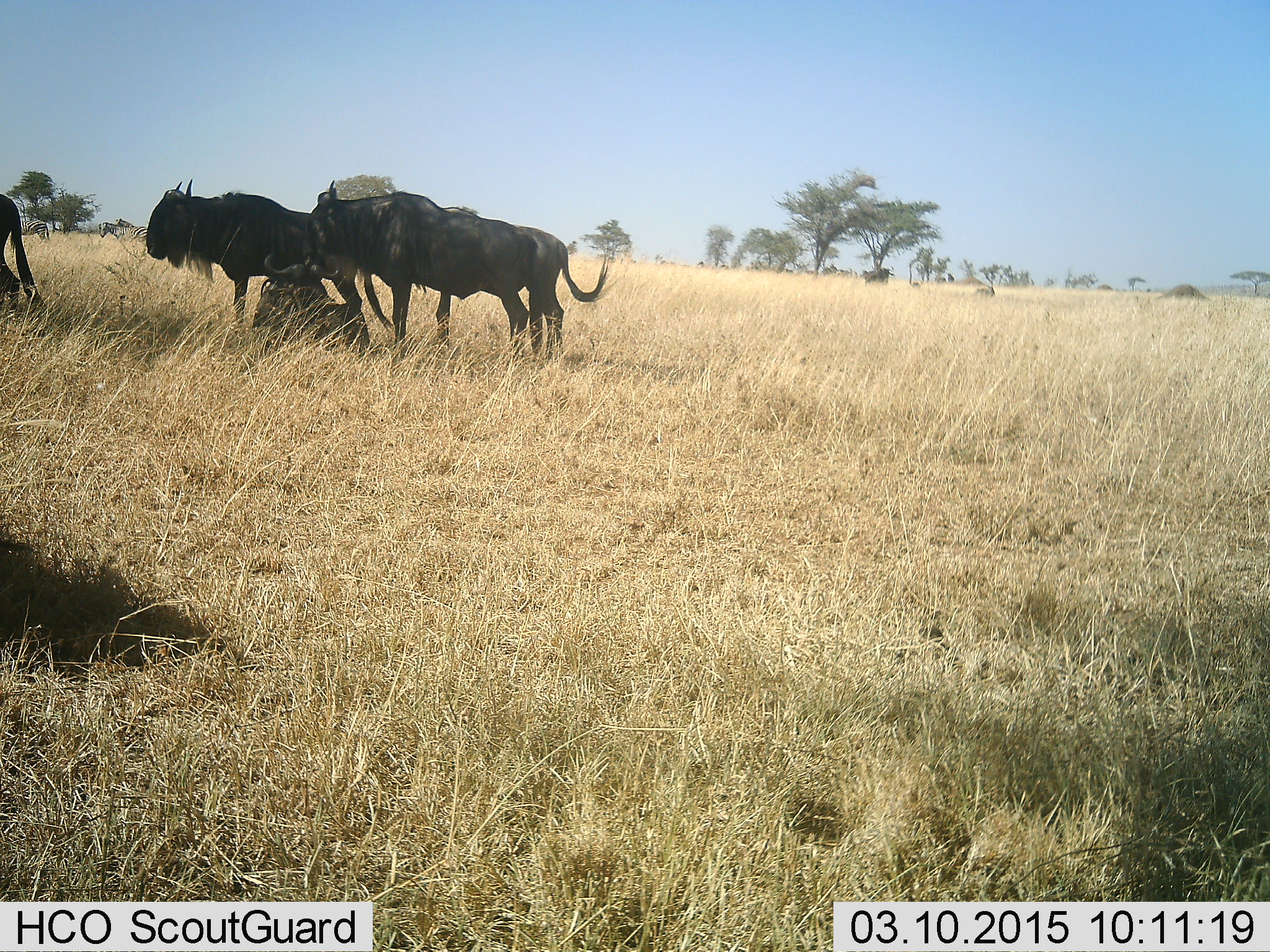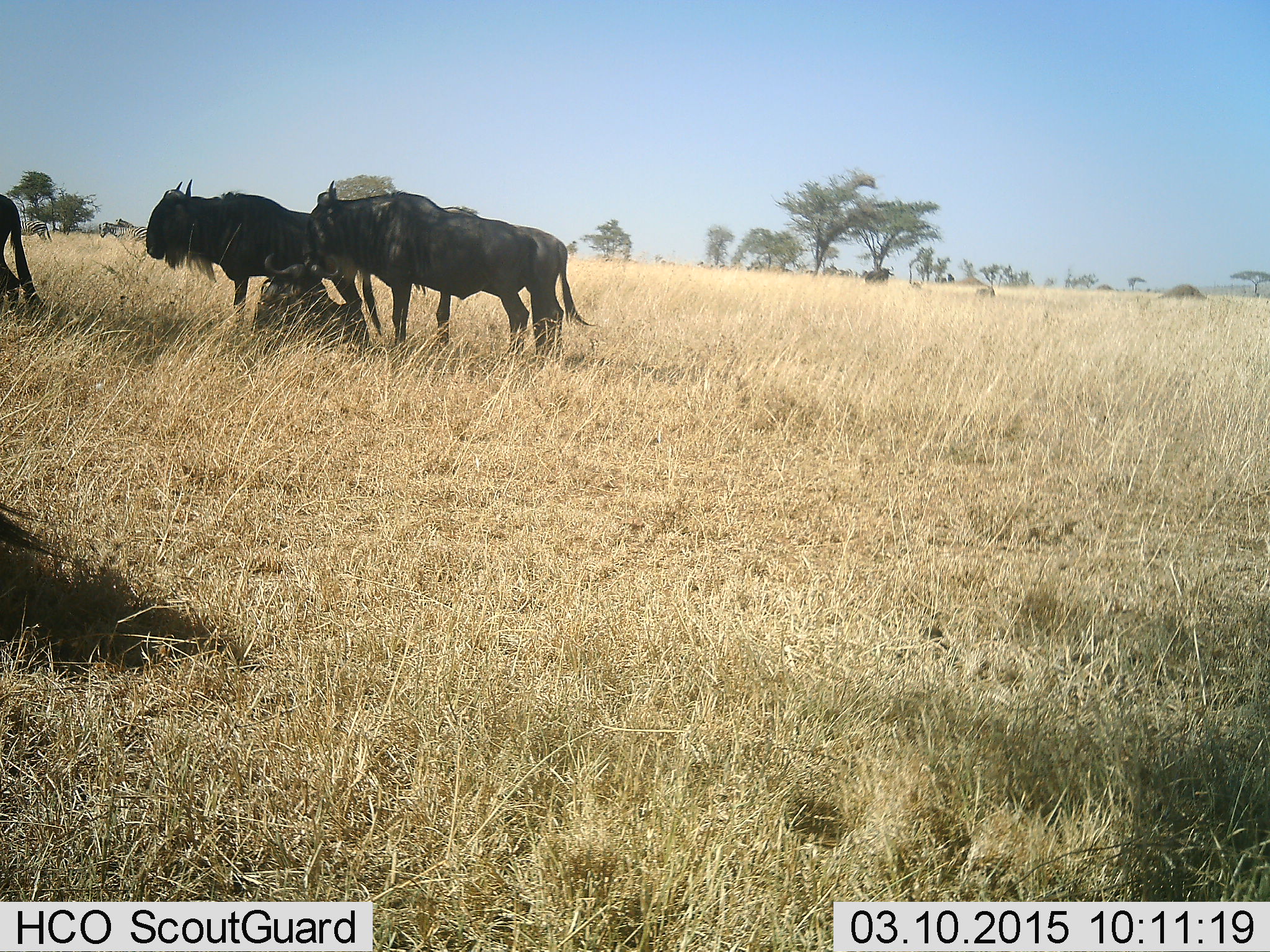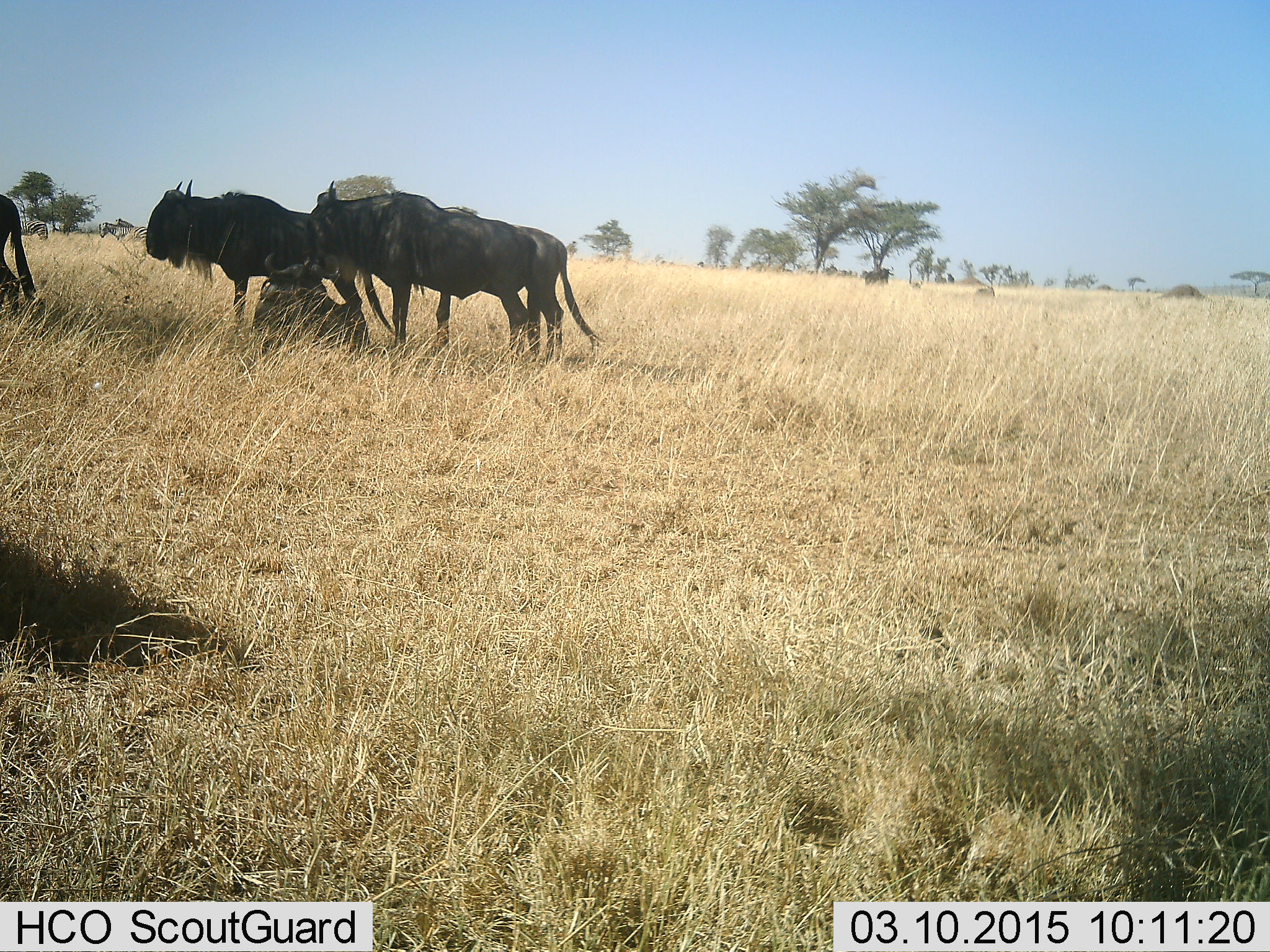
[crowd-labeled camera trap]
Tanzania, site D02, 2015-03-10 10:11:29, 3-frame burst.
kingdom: Animalia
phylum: Chordata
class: Mammalia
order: Artiodactyla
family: Bovidae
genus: Connochaetes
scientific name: Connochaetes taurinus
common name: blue wildebeest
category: wildebeest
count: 5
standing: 83%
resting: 50%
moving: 0%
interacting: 0%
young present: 0%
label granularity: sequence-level